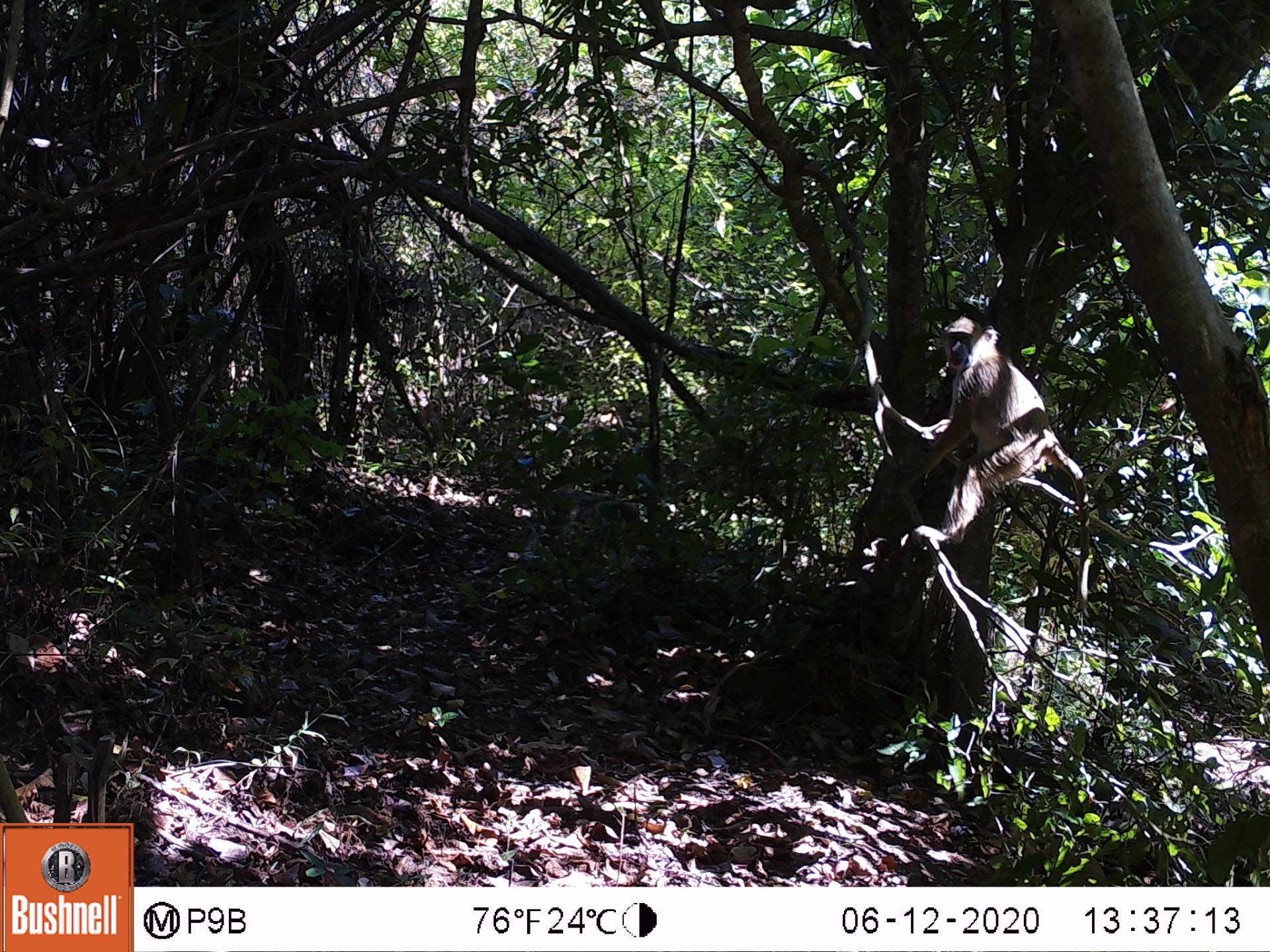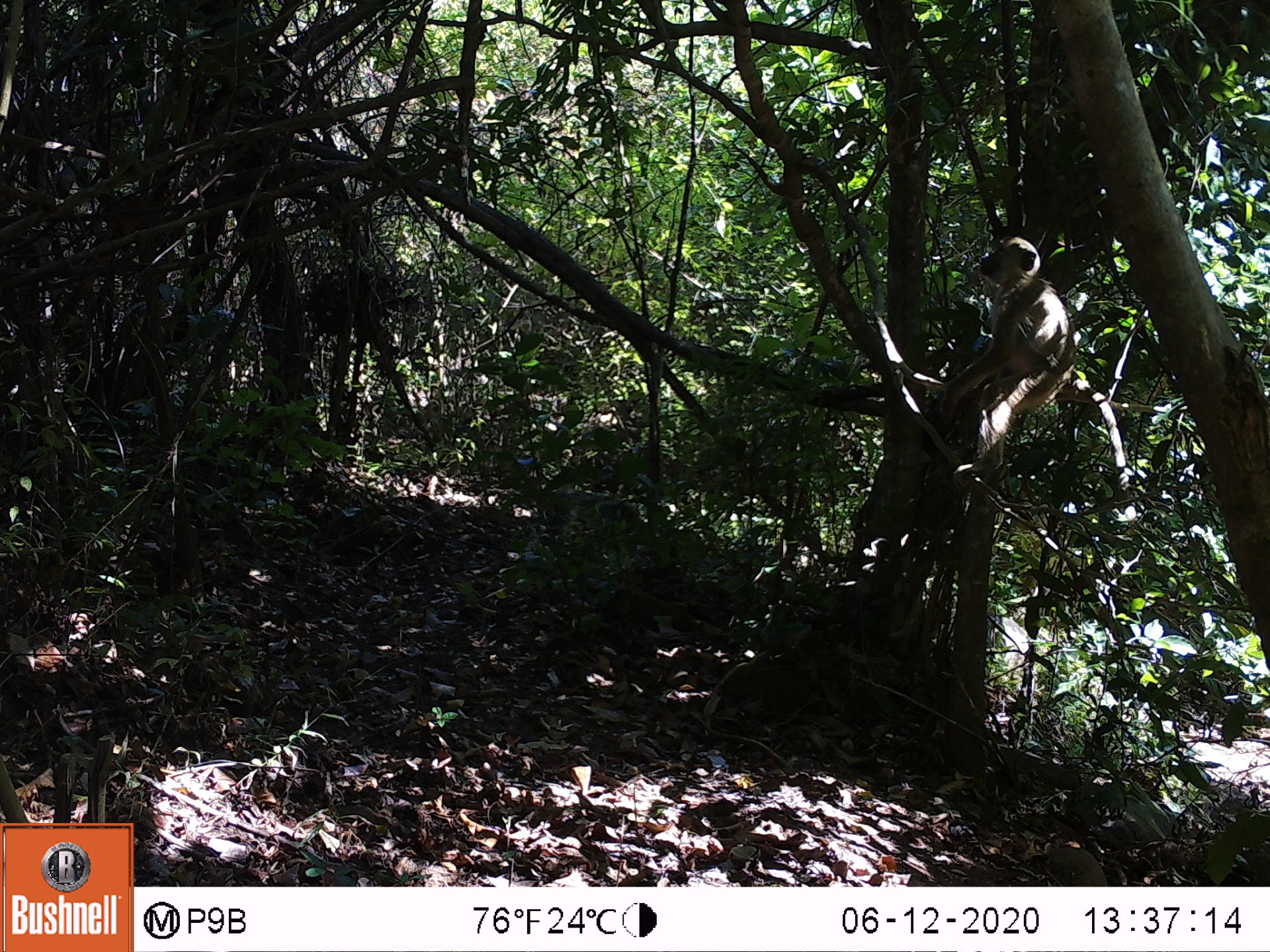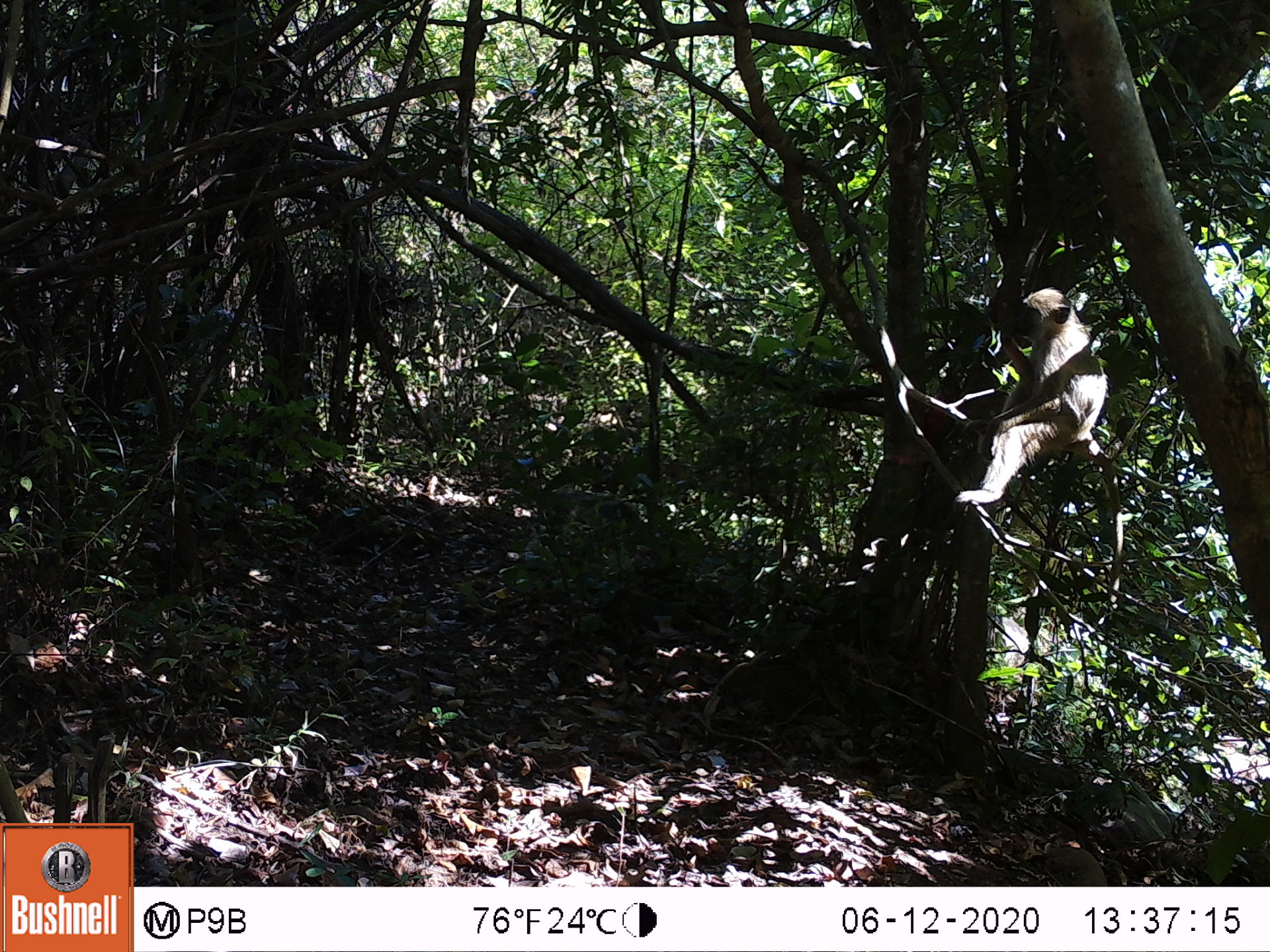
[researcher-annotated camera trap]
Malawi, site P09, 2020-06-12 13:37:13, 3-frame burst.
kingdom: Animalia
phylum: Chordata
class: Mammalia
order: Primates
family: Cercopithecidae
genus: Papio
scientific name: Papio cynocephalus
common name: yellow baboon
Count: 2.